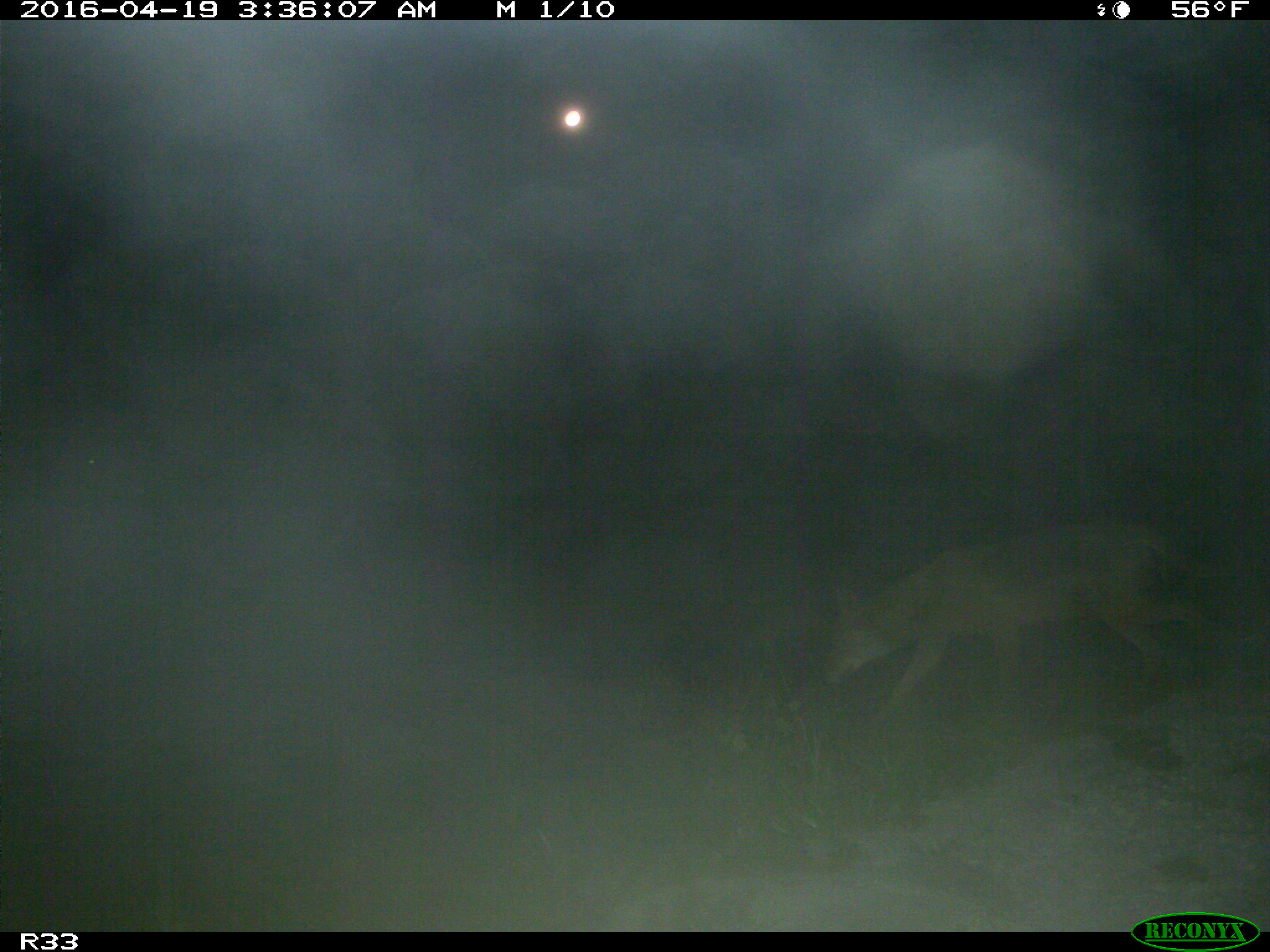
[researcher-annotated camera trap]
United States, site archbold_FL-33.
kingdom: Animalia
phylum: Chordata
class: Mammalia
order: Carnivora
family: Canidae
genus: Canis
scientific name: Canis latrans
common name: coyote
Canis latrans (coyote).